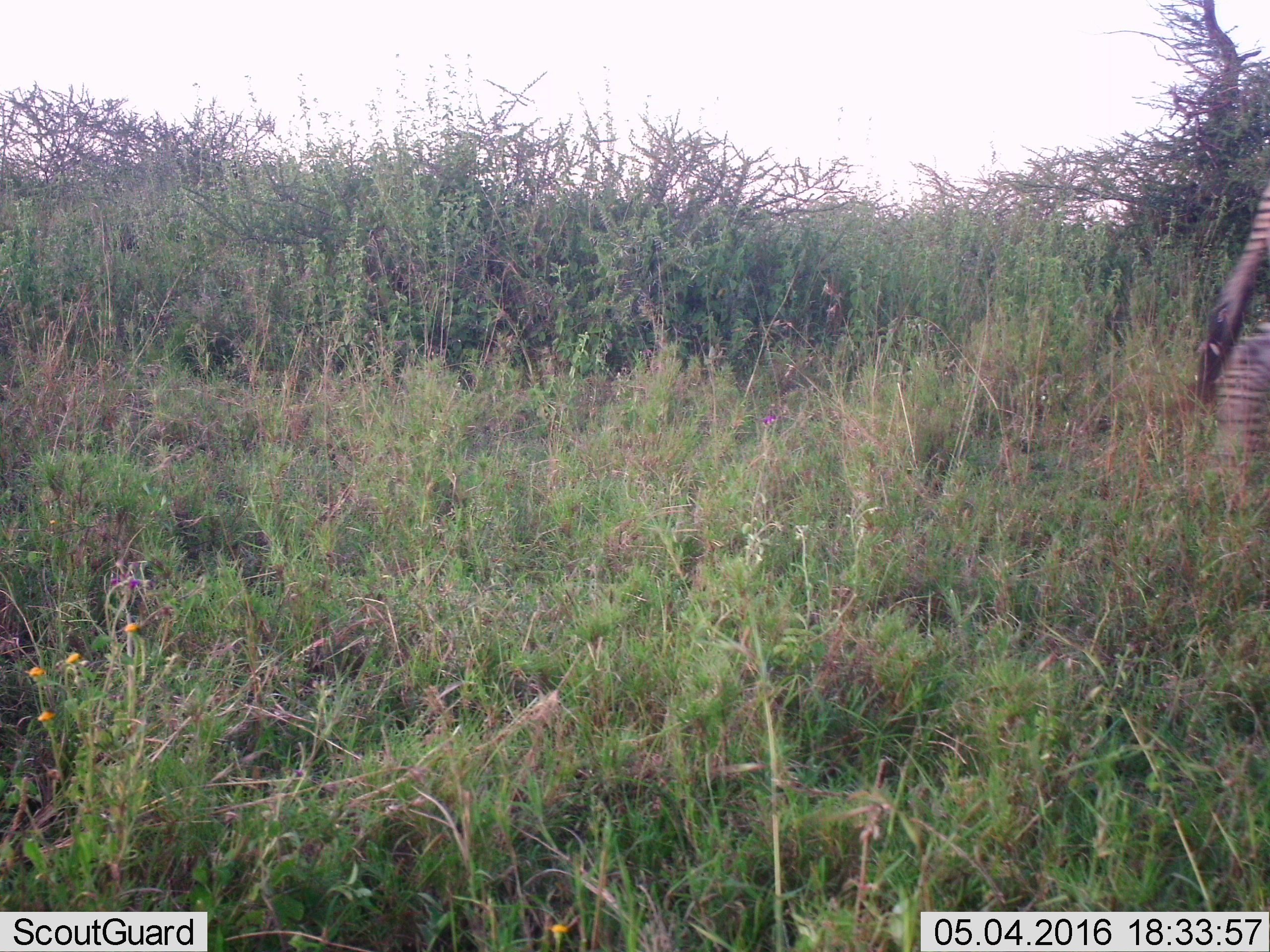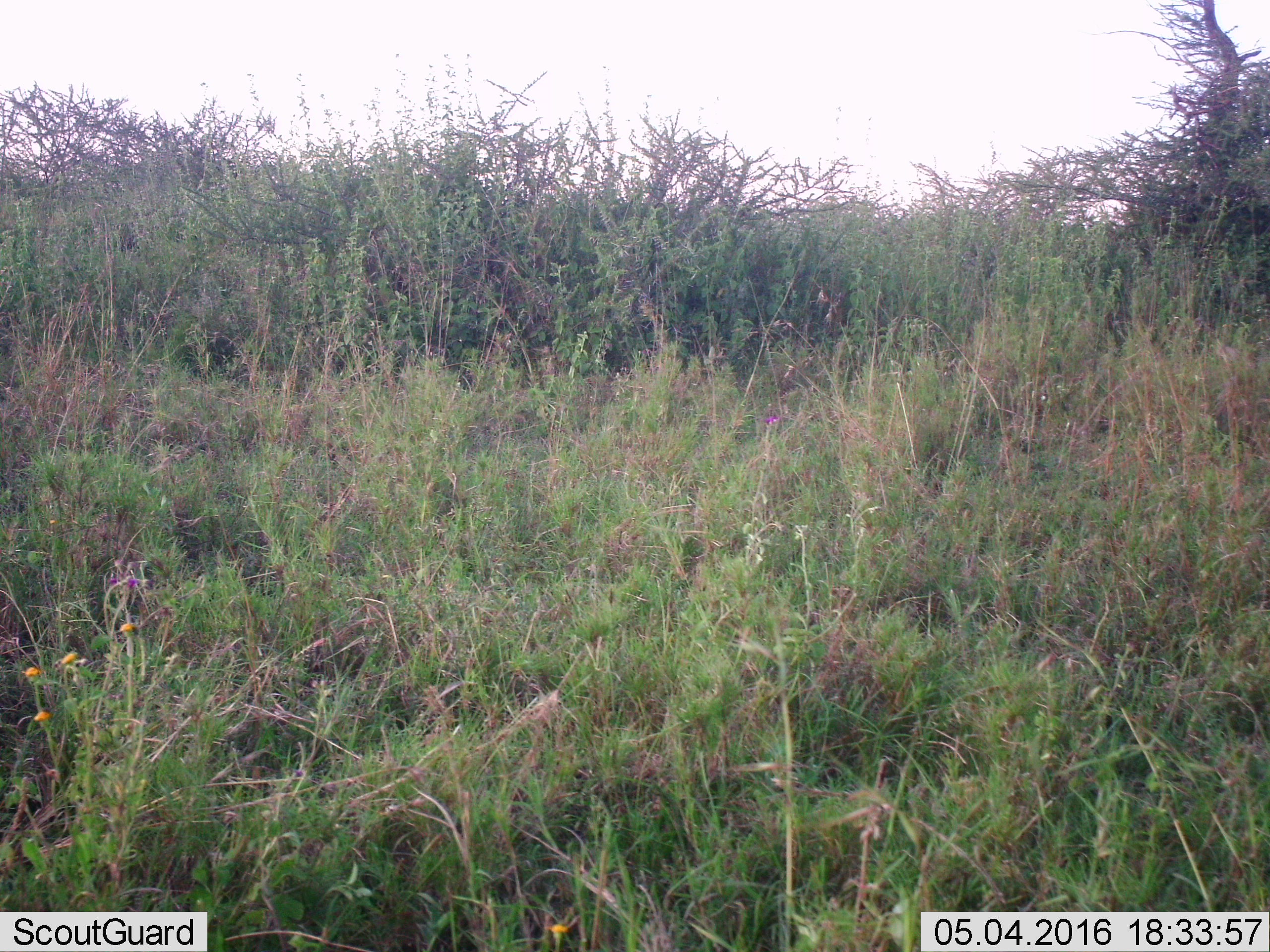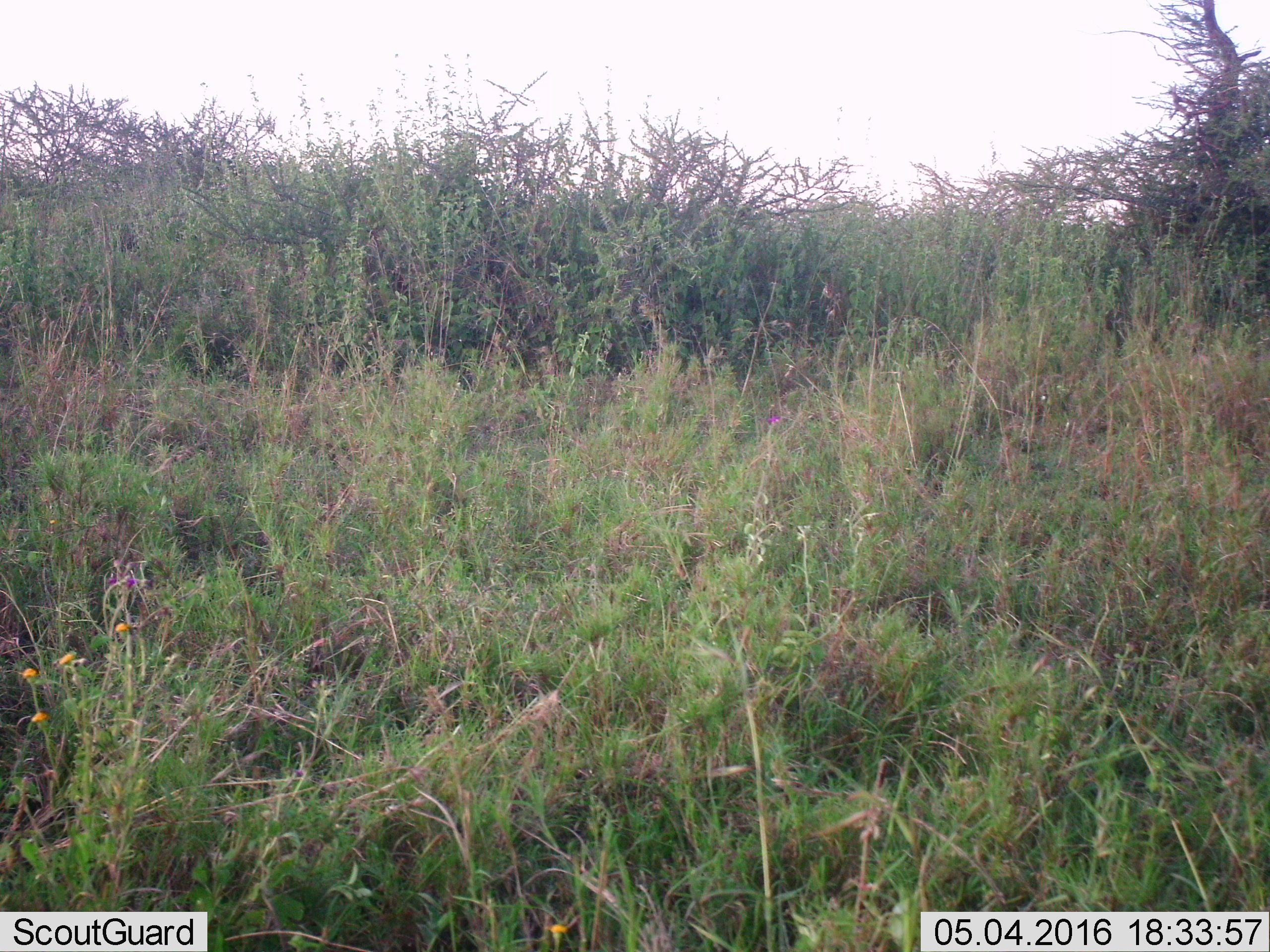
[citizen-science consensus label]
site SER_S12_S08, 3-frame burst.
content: unidentified animal